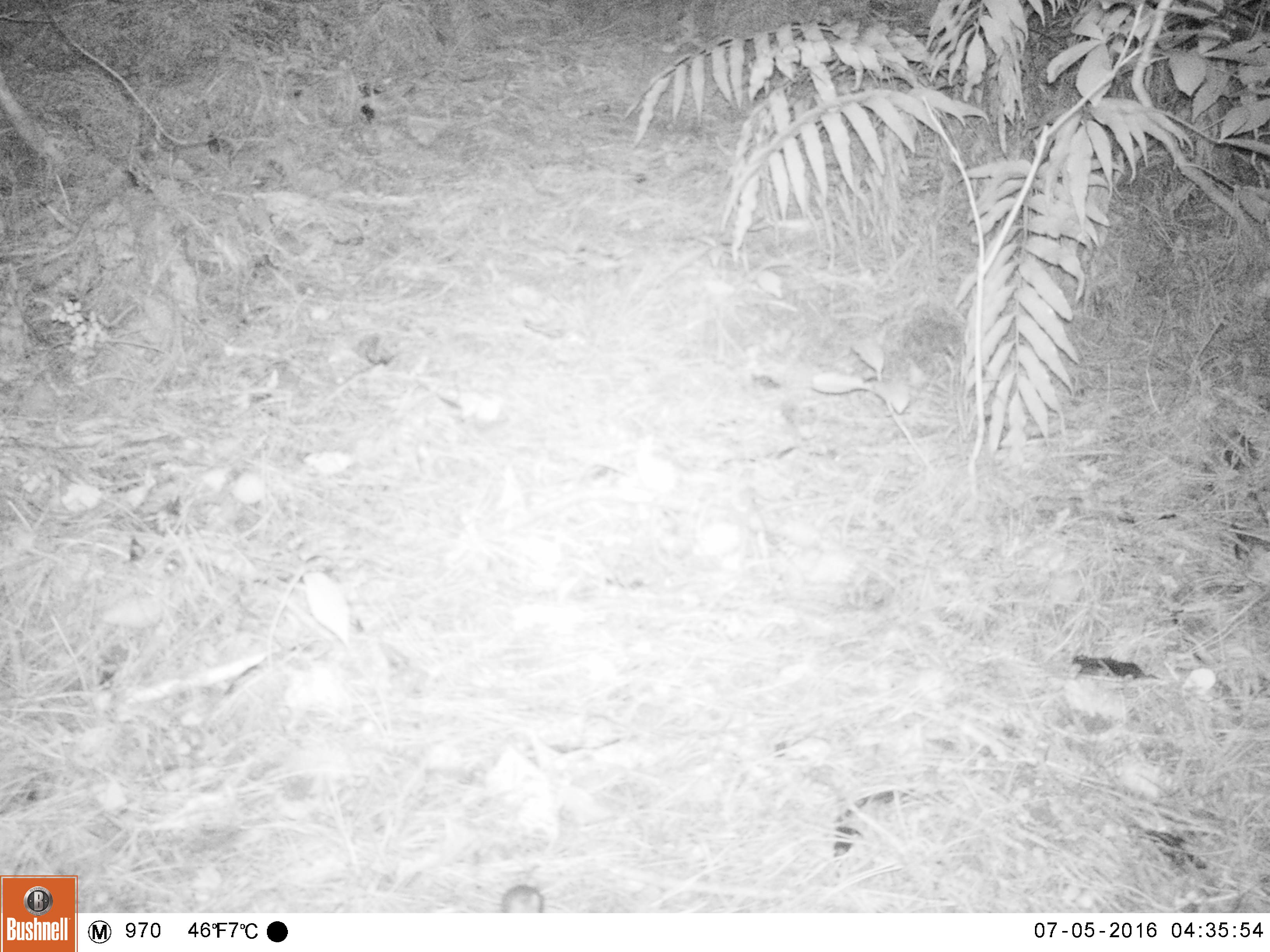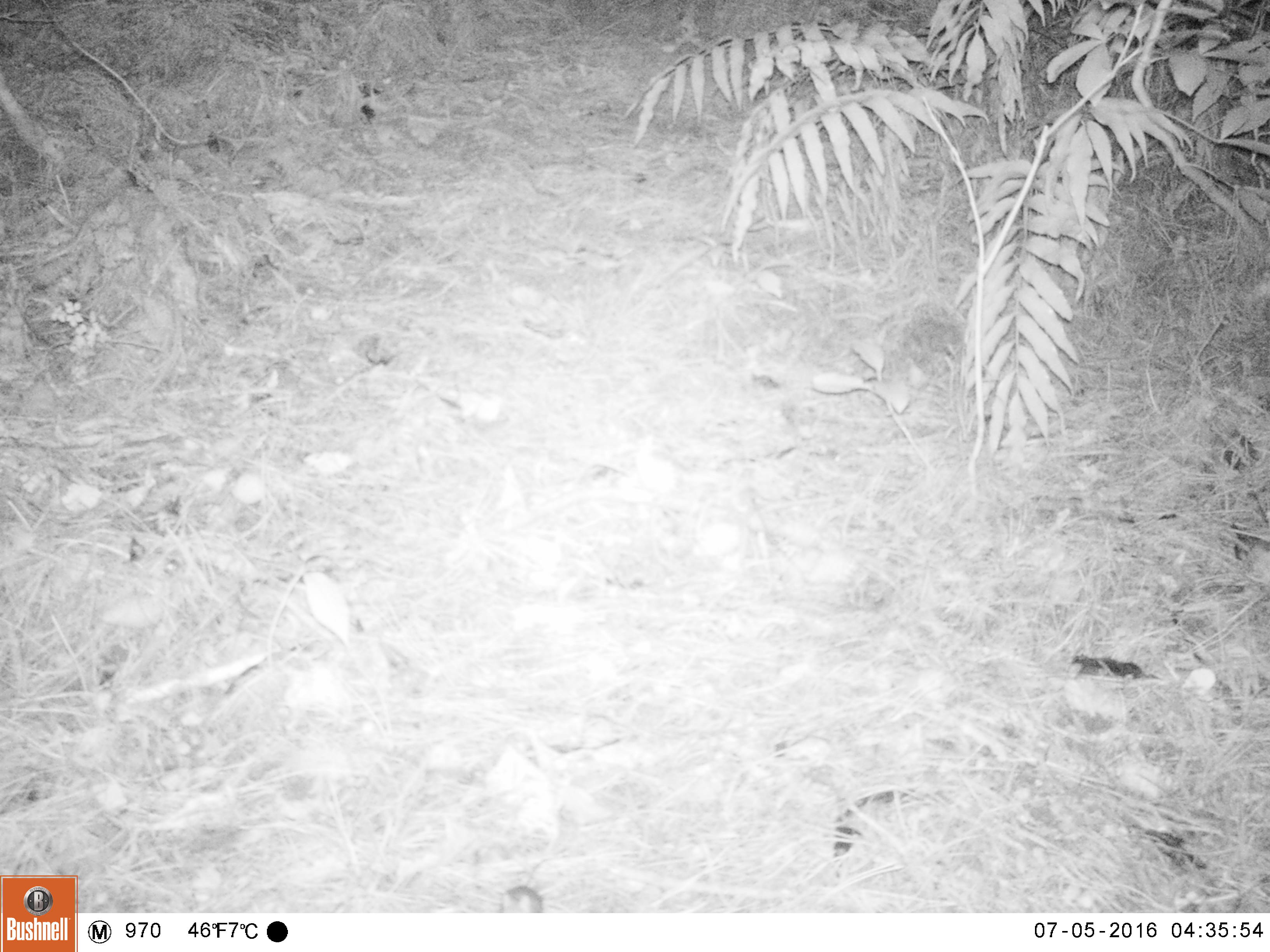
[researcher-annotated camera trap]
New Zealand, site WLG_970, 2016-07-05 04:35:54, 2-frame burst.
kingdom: Animalia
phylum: Chordata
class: Mammalia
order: Rodentia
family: Muridae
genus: Mus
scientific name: Mus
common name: mouse